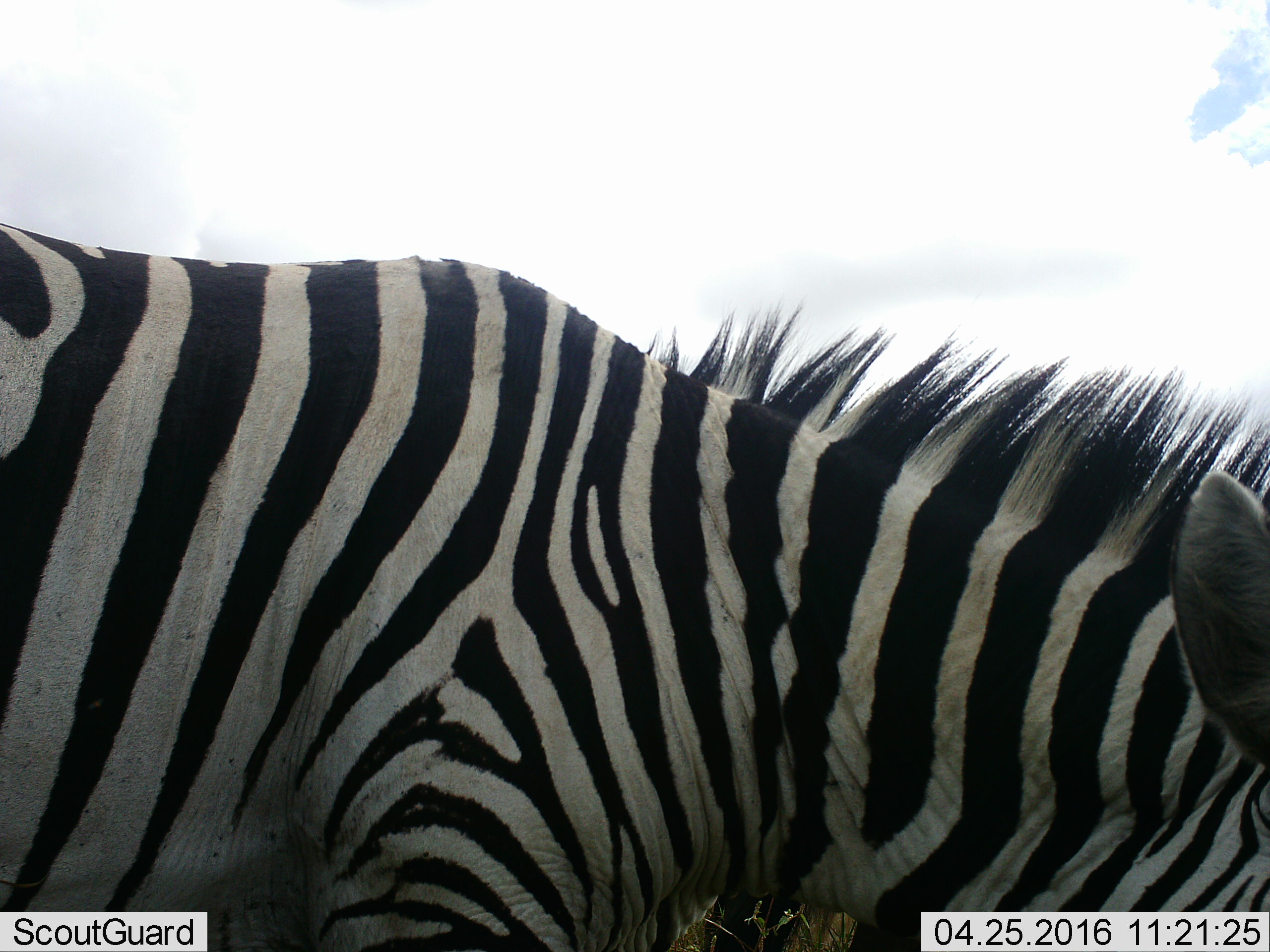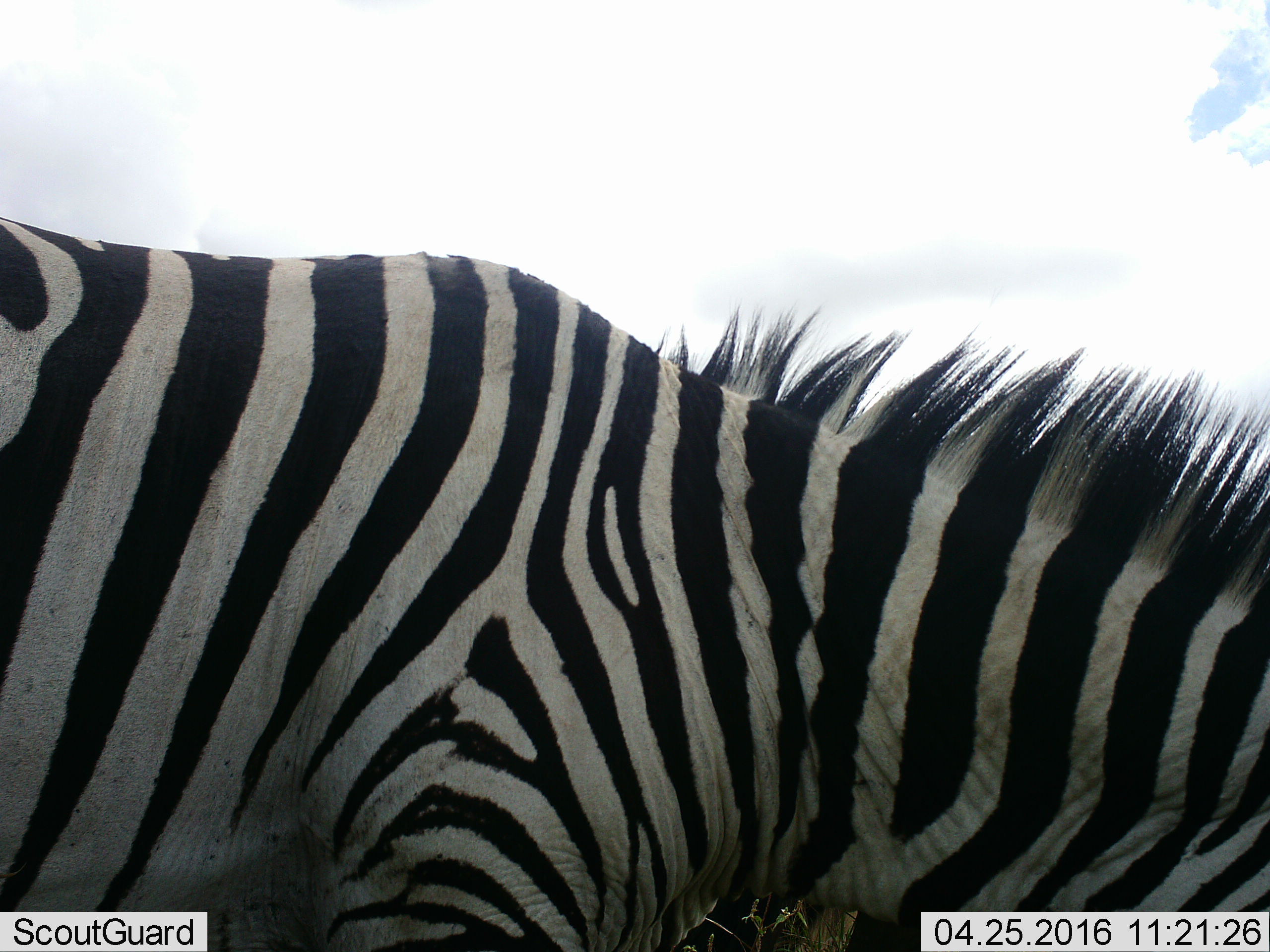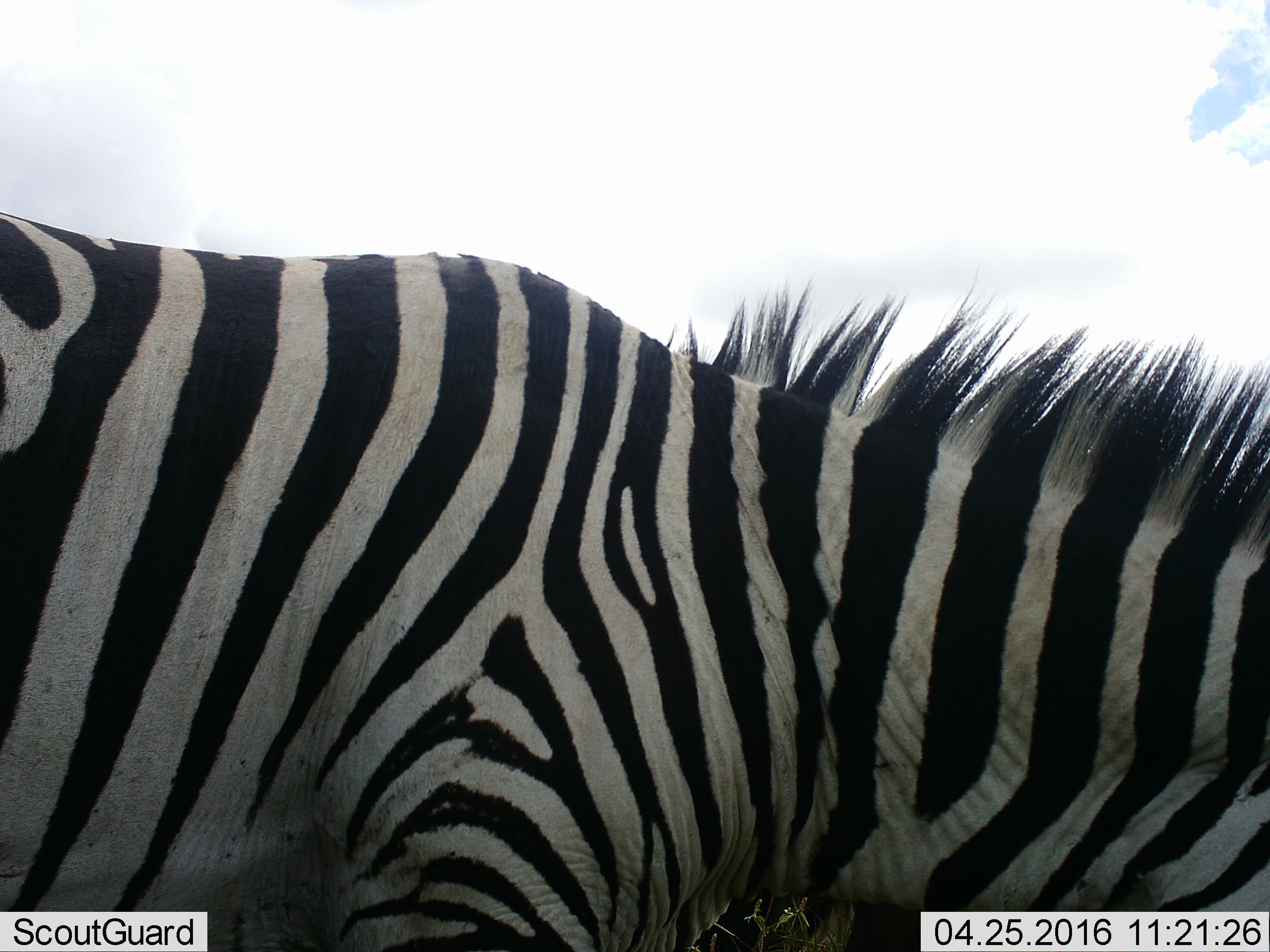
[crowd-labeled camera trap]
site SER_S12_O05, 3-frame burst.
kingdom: Animalia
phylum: Chordata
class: Mammalia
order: Perissodactyla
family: Equidae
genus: Equus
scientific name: Equus quagga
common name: plains zebra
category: zebraplains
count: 1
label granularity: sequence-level